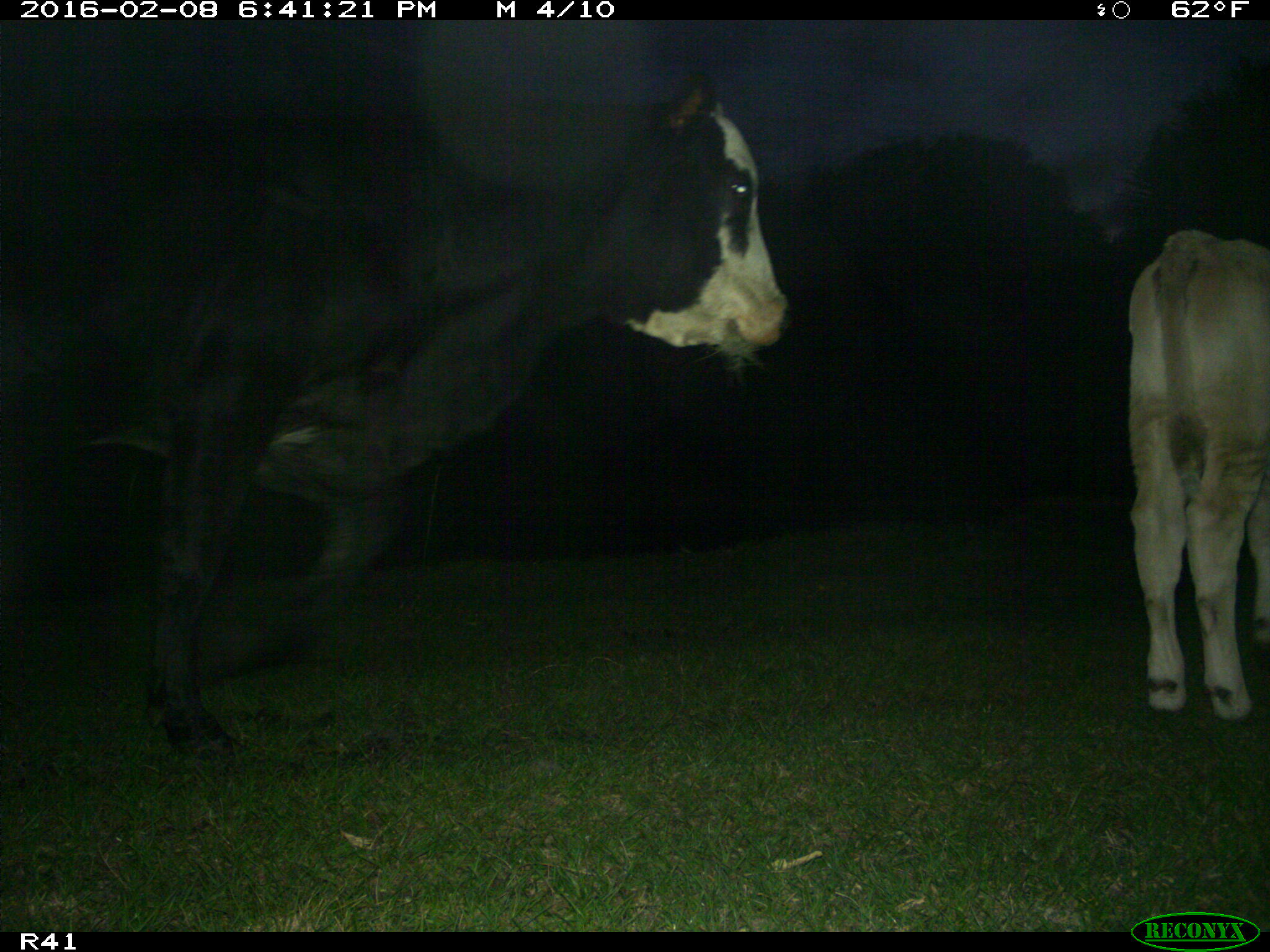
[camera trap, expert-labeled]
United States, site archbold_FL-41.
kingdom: Animalia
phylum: Chordata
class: Mammalia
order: Artiodactyla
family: Bovidae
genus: Bos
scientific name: Bos taurus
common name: domestic cow